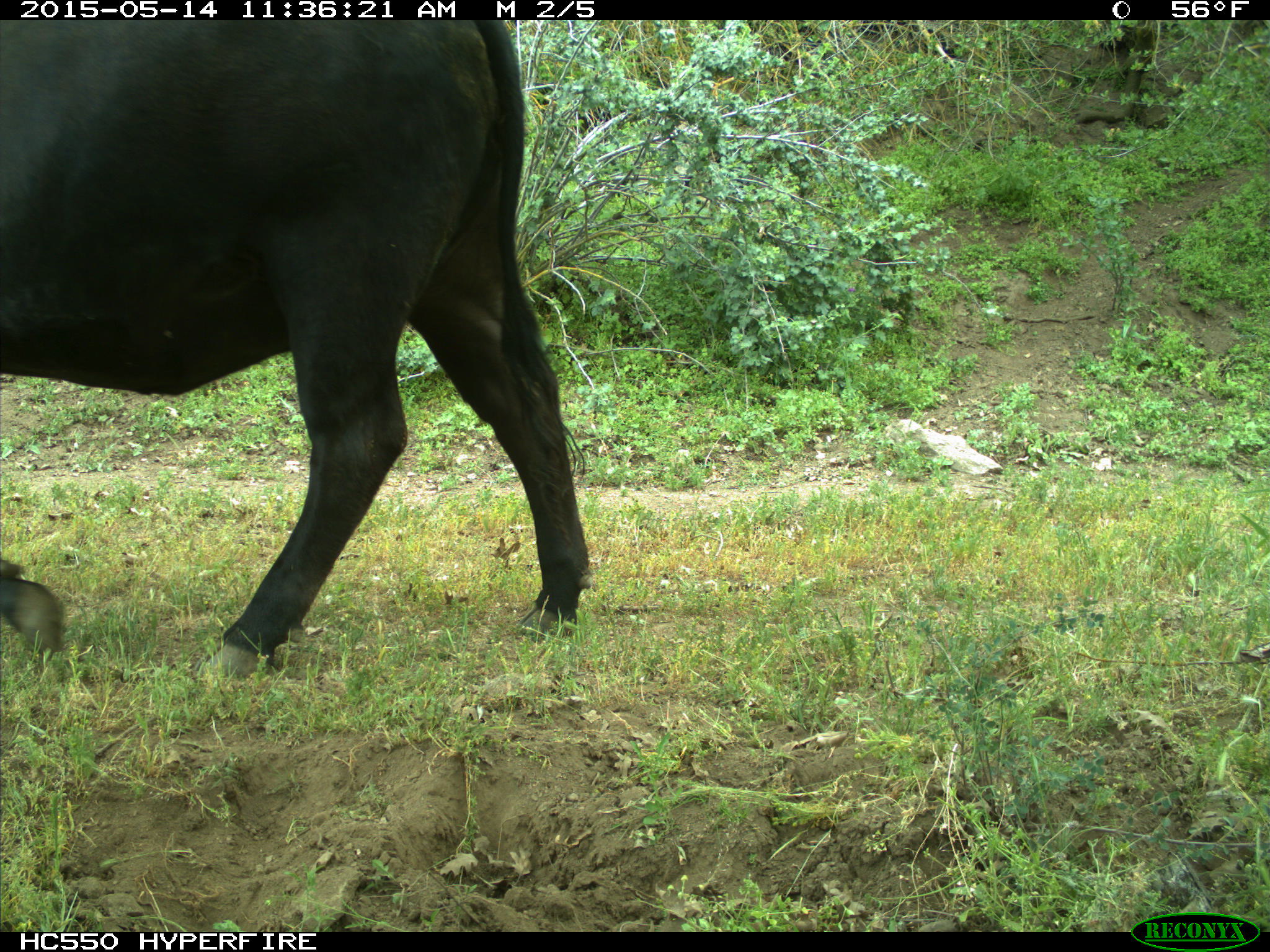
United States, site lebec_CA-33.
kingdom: Animalia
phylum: Chordata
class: Mammalia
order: Artiodactyla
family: Bovidae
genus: Bos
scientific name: Bos taurus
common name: domestic cow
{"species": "Bos taurus (domestic cow)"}